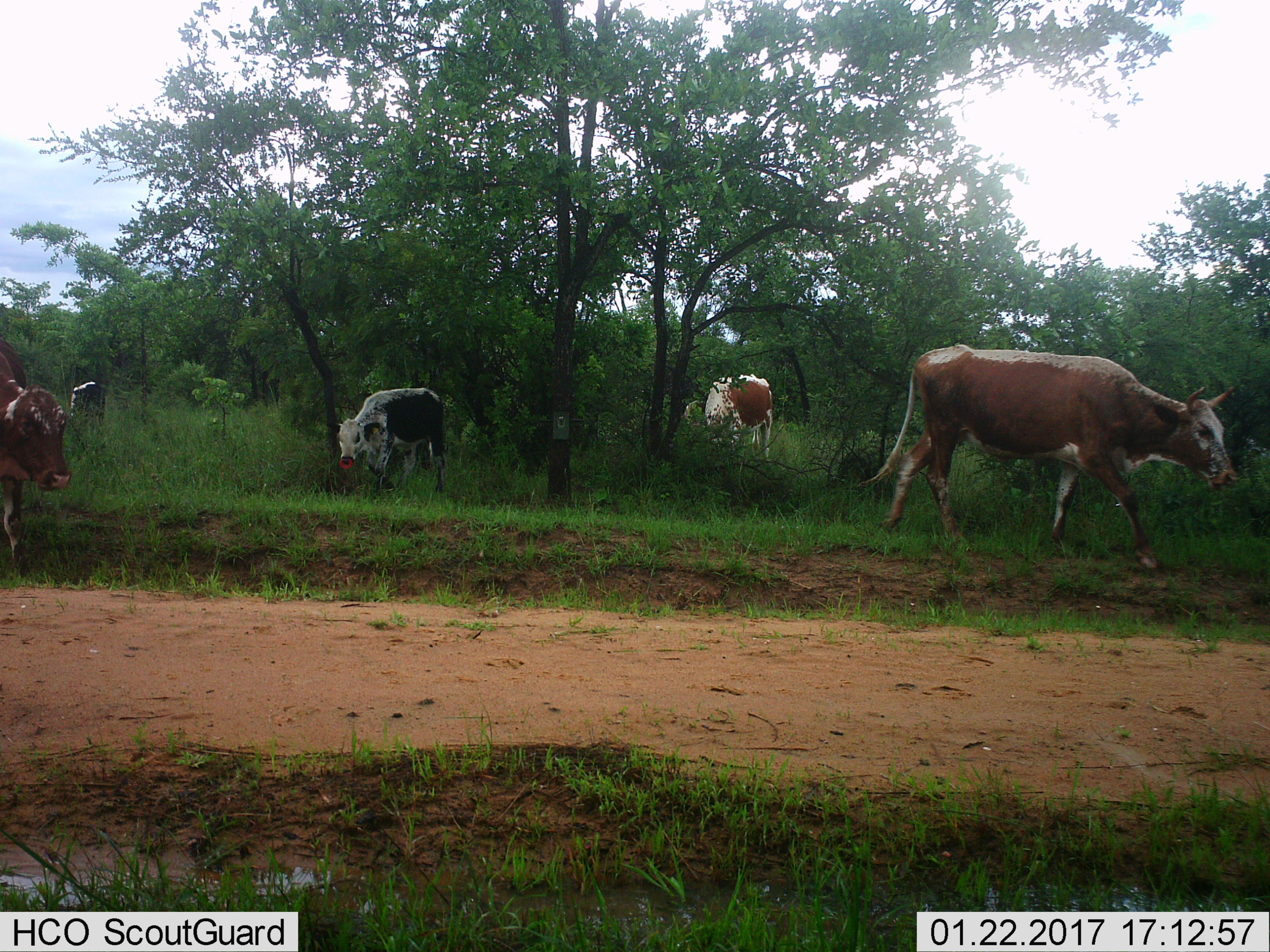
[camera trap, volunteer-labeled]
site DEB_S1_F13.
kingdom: Animalia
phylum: Chordata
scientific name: Vertebrata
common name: domestic animal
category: domesticanimal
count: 5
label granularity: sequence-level